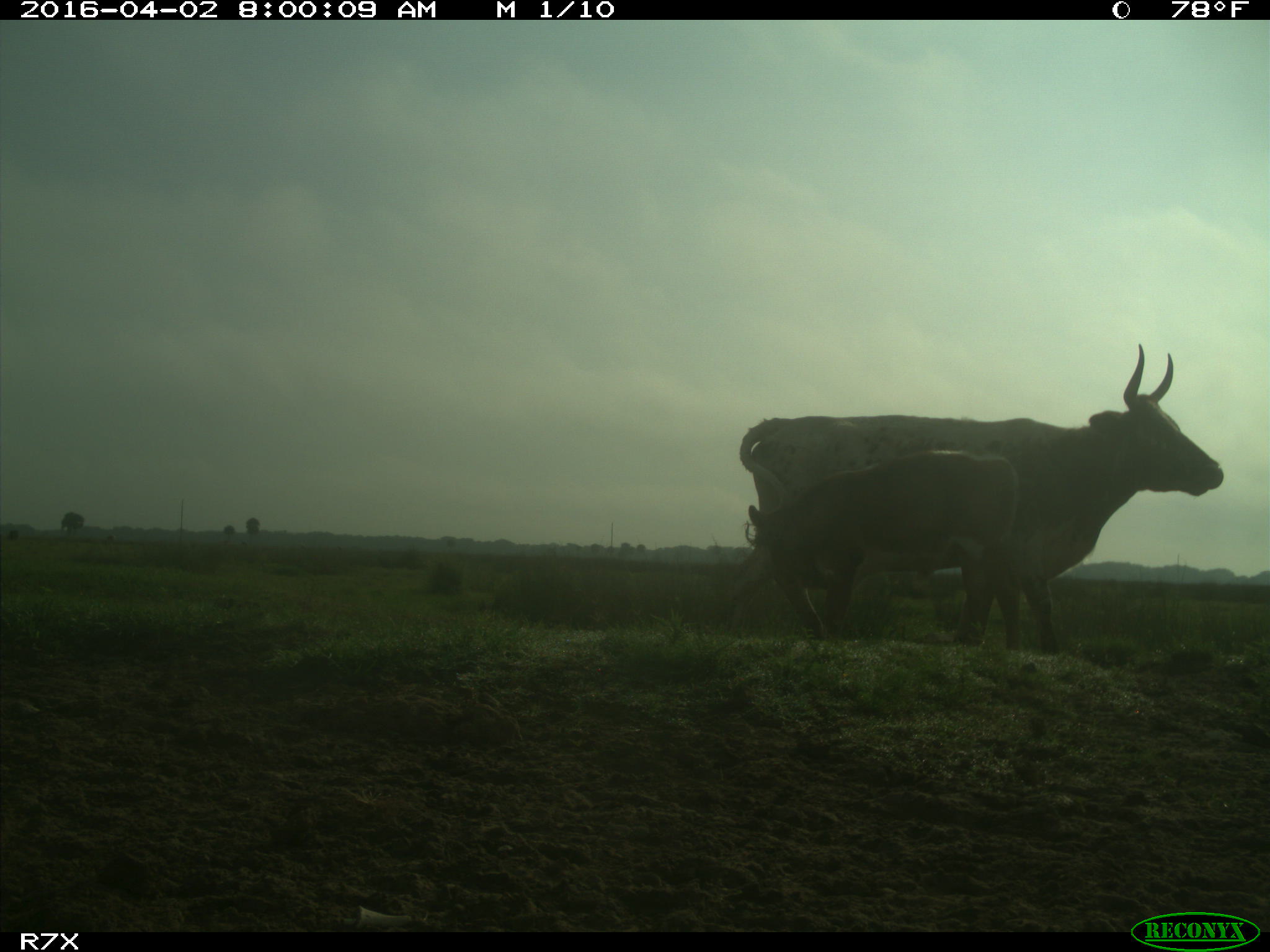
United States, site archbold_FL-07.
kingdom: Animalia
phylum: Chordata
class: Mammalia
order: Artiodactyla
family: Bovidae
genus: Bos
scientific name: Bos taurus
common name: domestic cow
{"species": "Bos taurus (domestic cow)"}